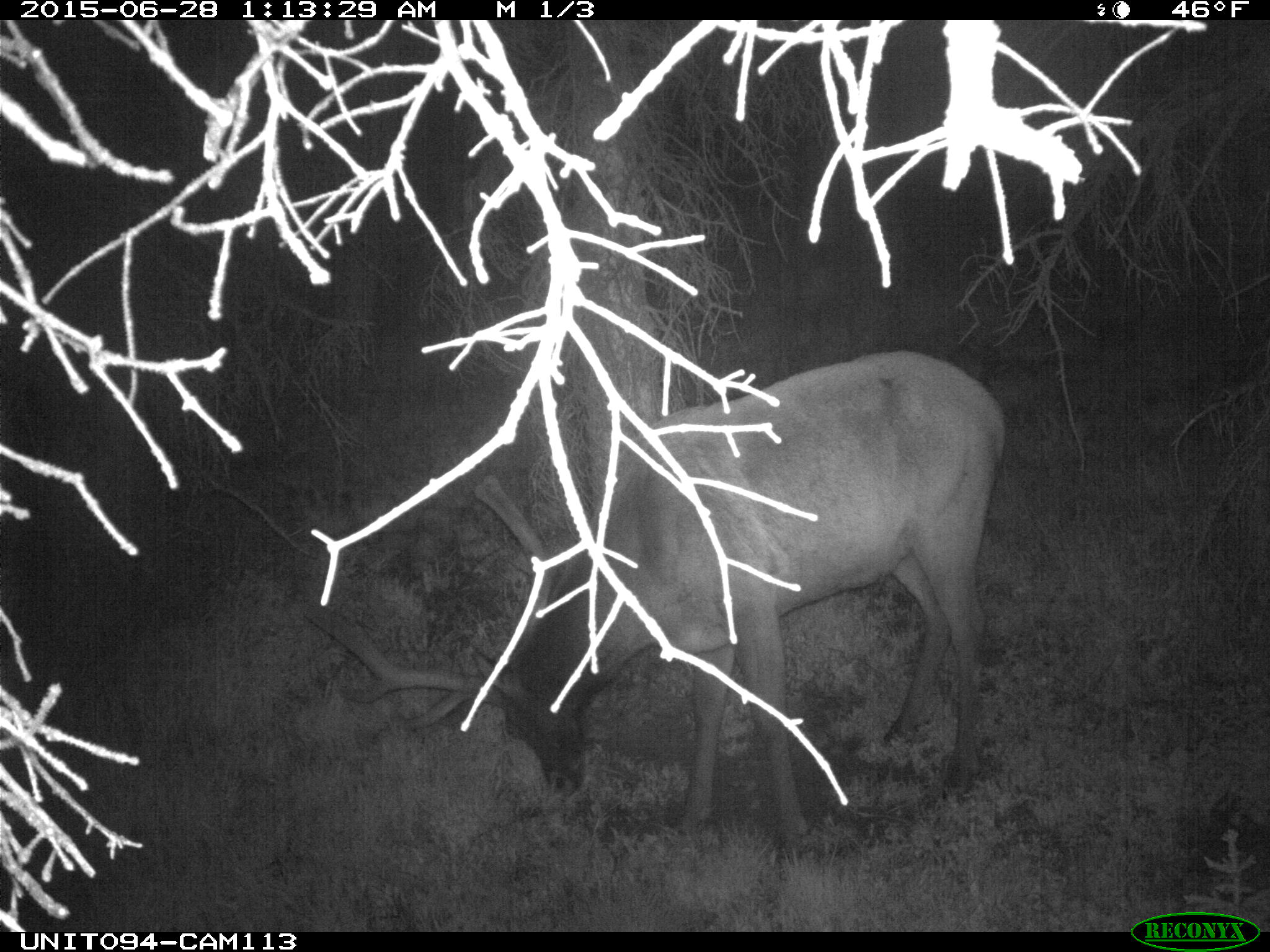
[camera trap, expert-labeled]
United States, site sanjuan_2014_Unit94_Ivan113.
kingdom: Animalia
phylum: Chordata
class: Mammalia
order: Artiodactyla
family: Cervidae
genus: Cervus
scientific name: Cervus elaphus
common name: red deer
Cervus elaphus (red deer).